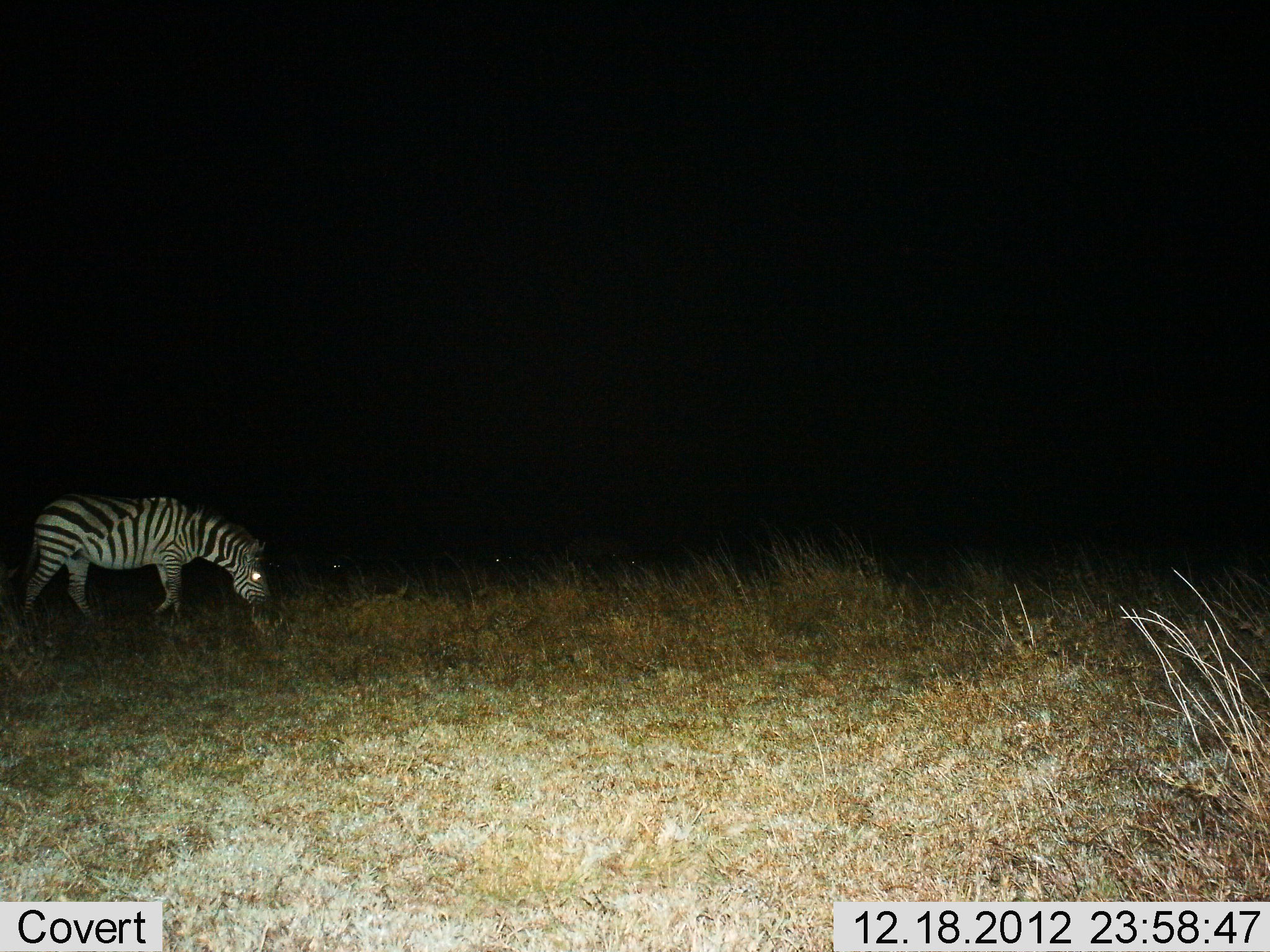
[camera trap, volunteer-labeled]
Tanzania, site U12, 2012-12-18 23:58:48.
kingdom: Animalia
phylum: Chordata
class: Mammalia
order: Perissodactyla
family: Equidae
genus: Equus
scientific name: Equus quagga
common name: plains zebra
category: zebra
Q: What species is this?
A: Zebra (plains zebra) (Equus quagga).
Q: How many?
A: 1.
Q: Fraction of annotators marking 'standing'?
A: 20%.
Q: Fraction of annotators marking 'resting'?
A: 0%.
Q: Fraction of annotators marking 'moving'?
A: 0%.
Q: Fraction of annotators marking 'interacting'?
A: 0%.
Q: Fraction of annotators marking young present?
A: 0%.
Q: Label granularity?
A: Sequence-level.